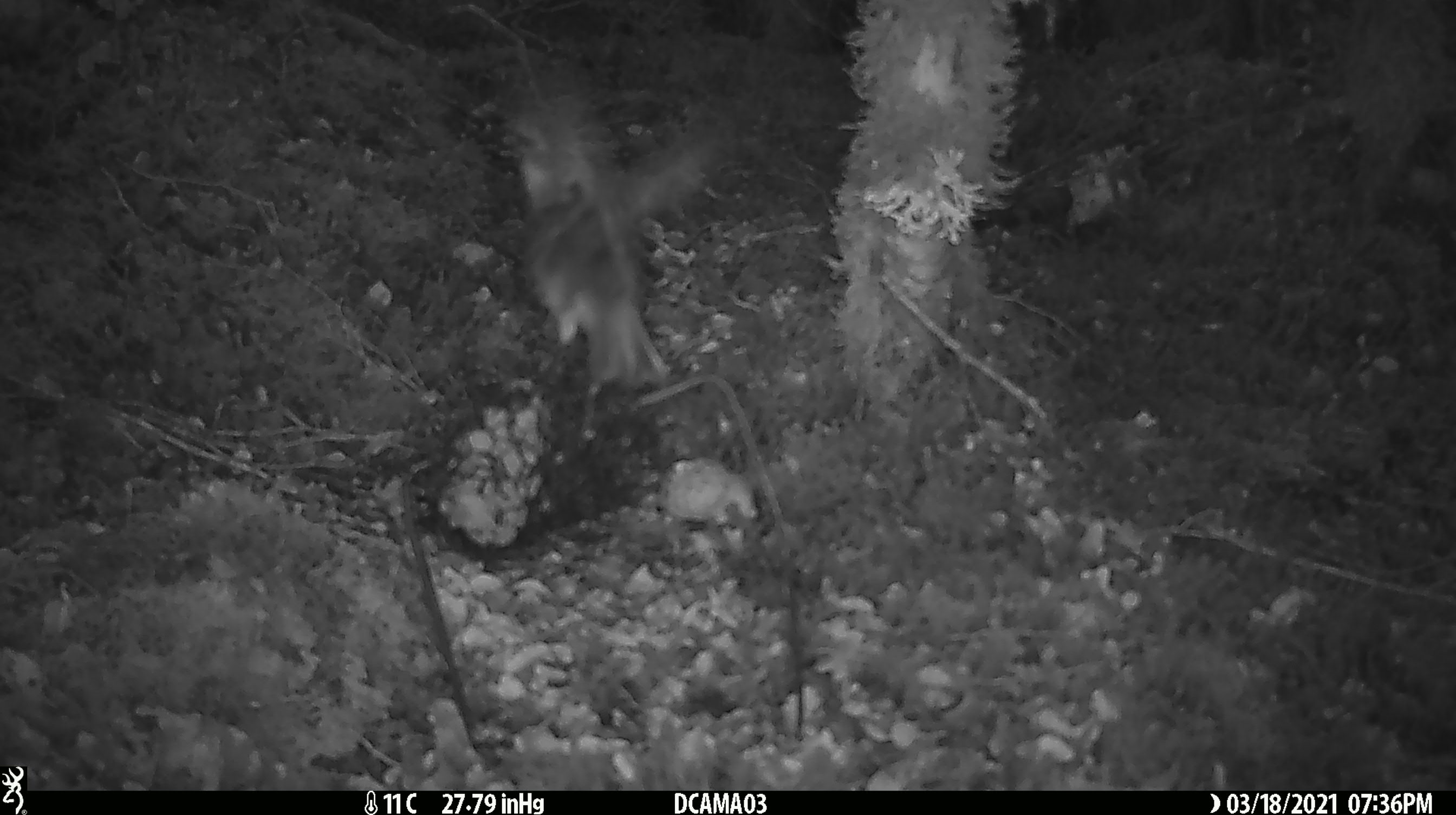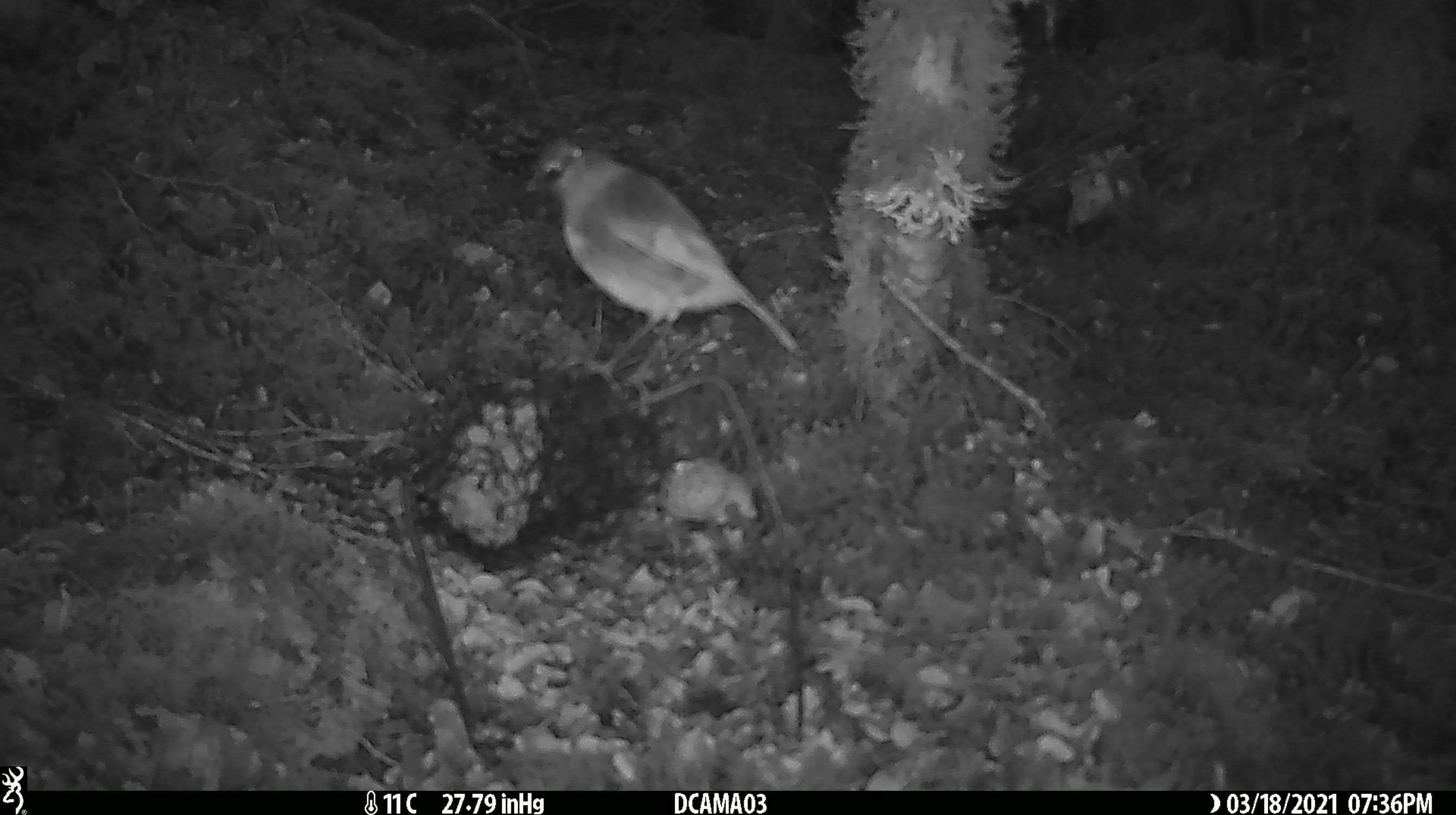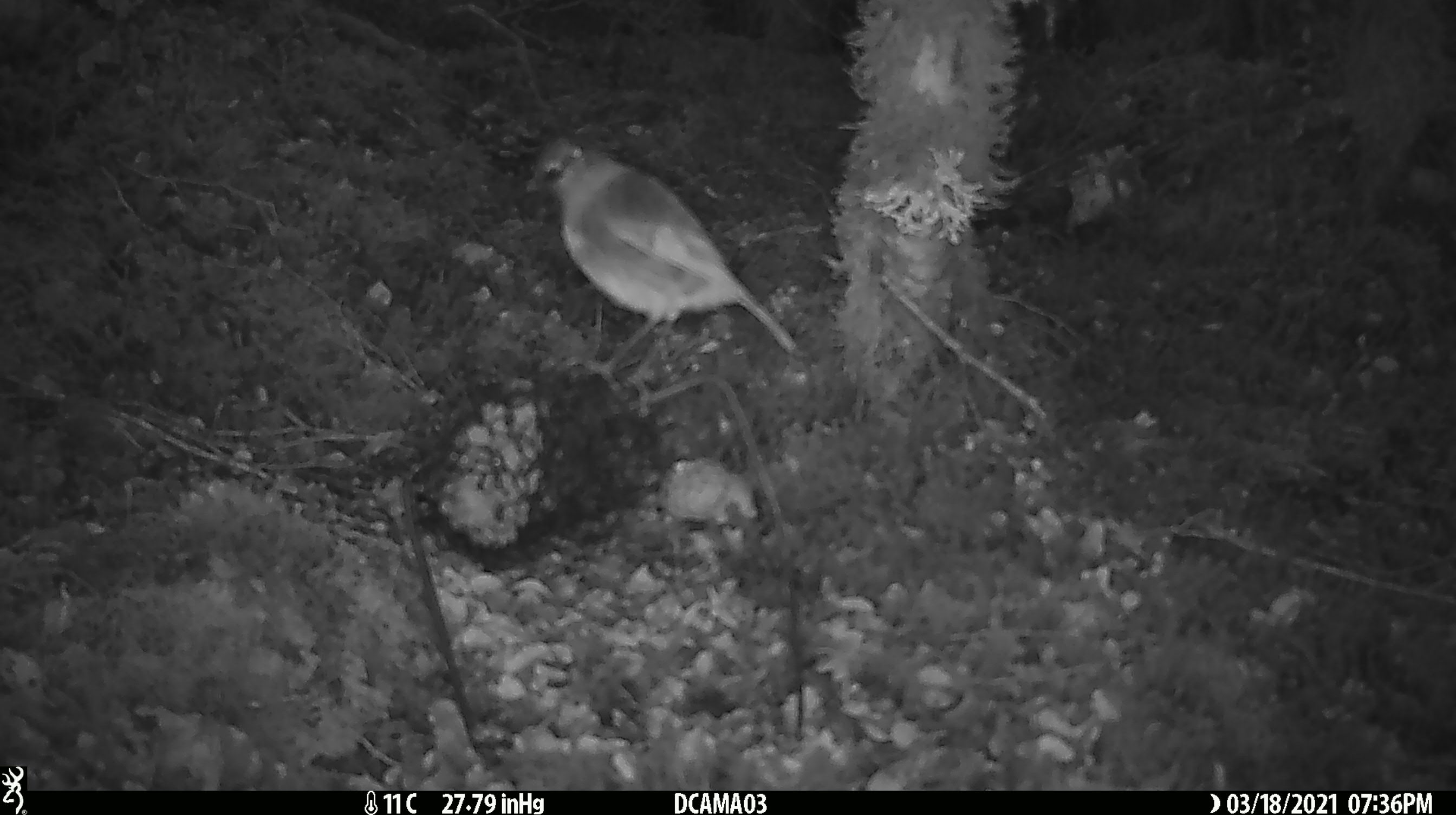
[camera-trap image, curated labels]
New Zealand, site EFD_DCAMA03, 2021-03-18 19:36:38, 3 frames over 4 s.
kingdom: Animalia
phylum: Chordata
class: Aves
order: Passeriformes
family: Petroicidae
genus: Petroica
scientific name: Petroica australis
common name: new zealand robin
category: robin